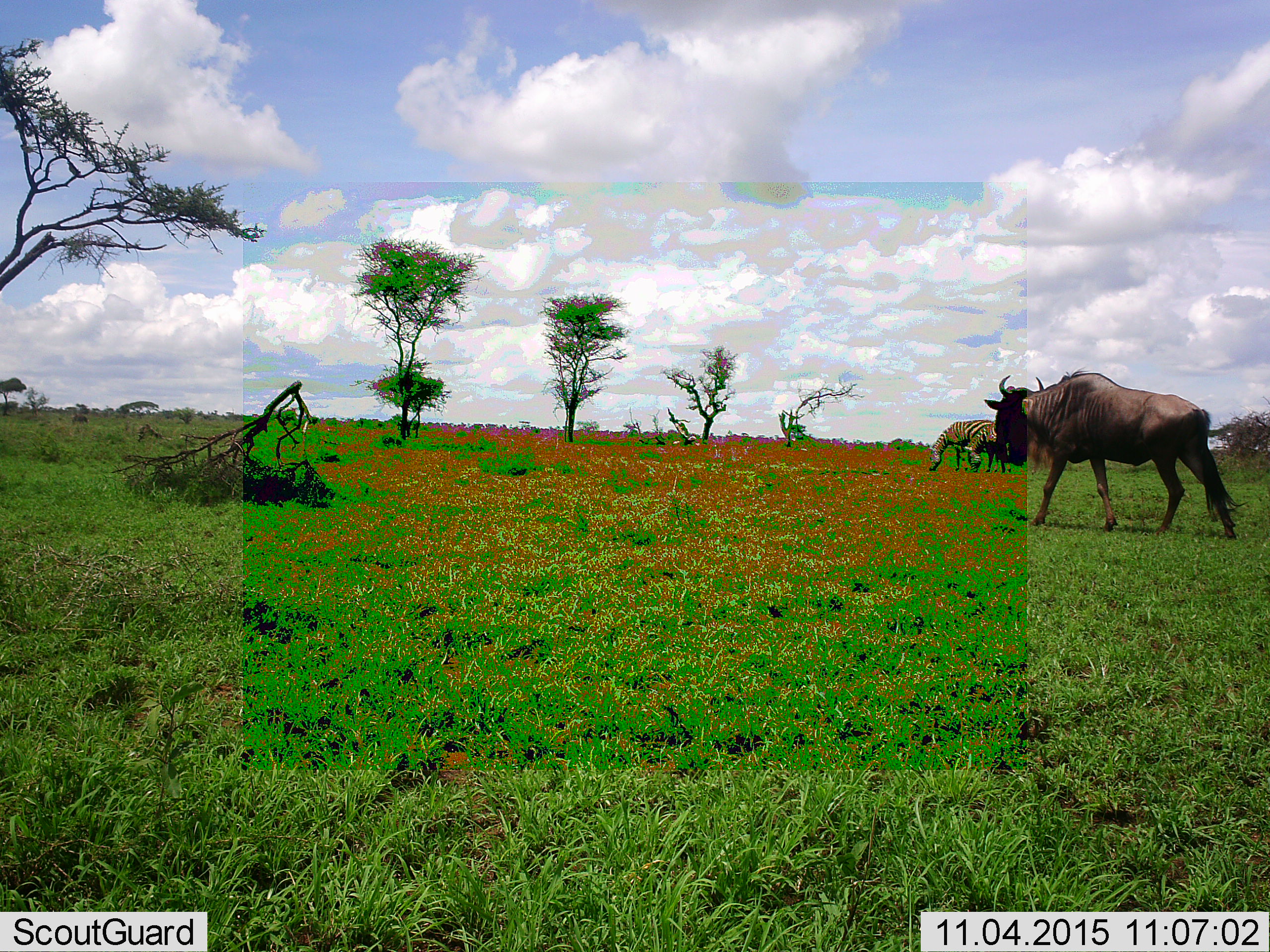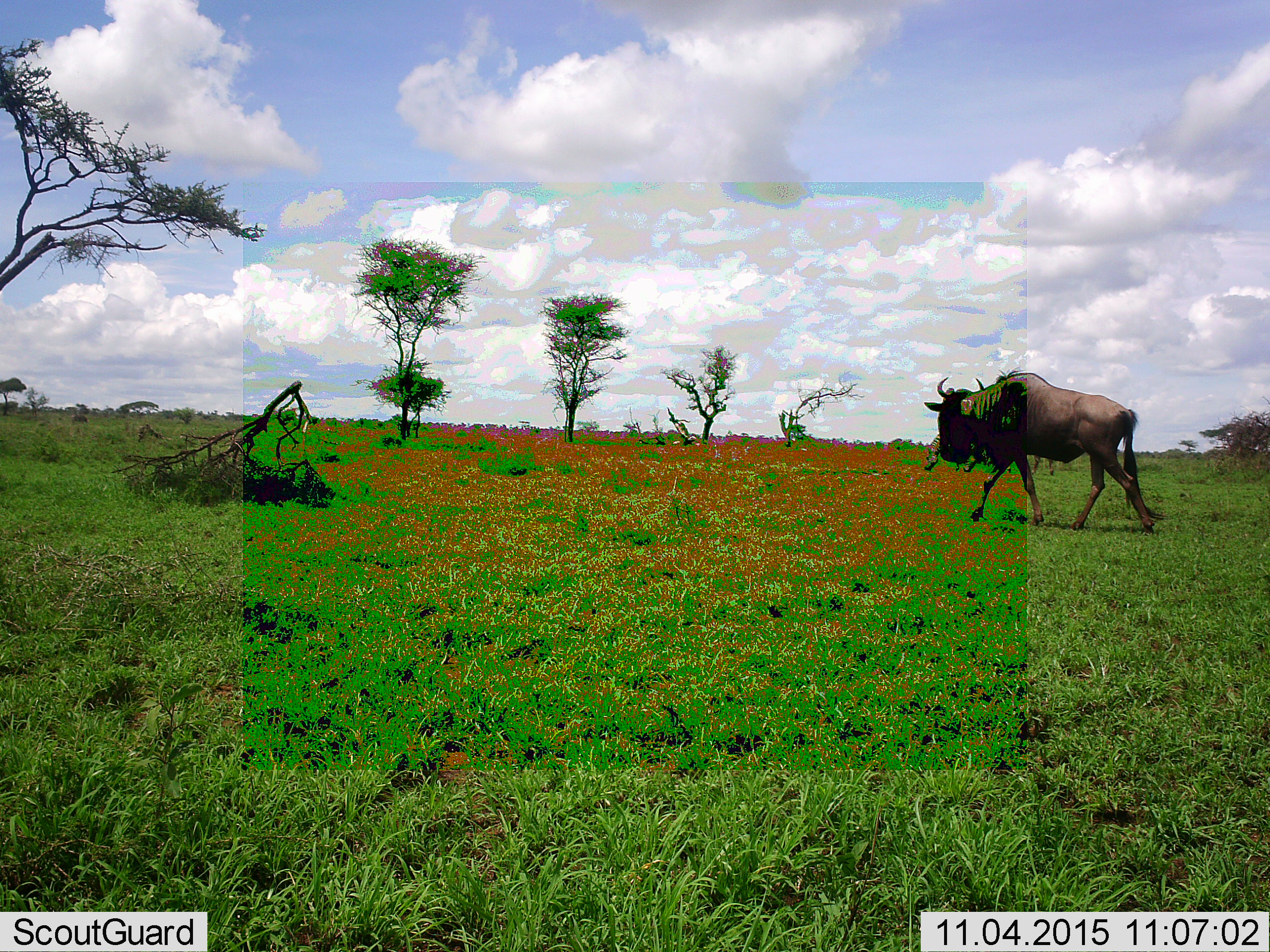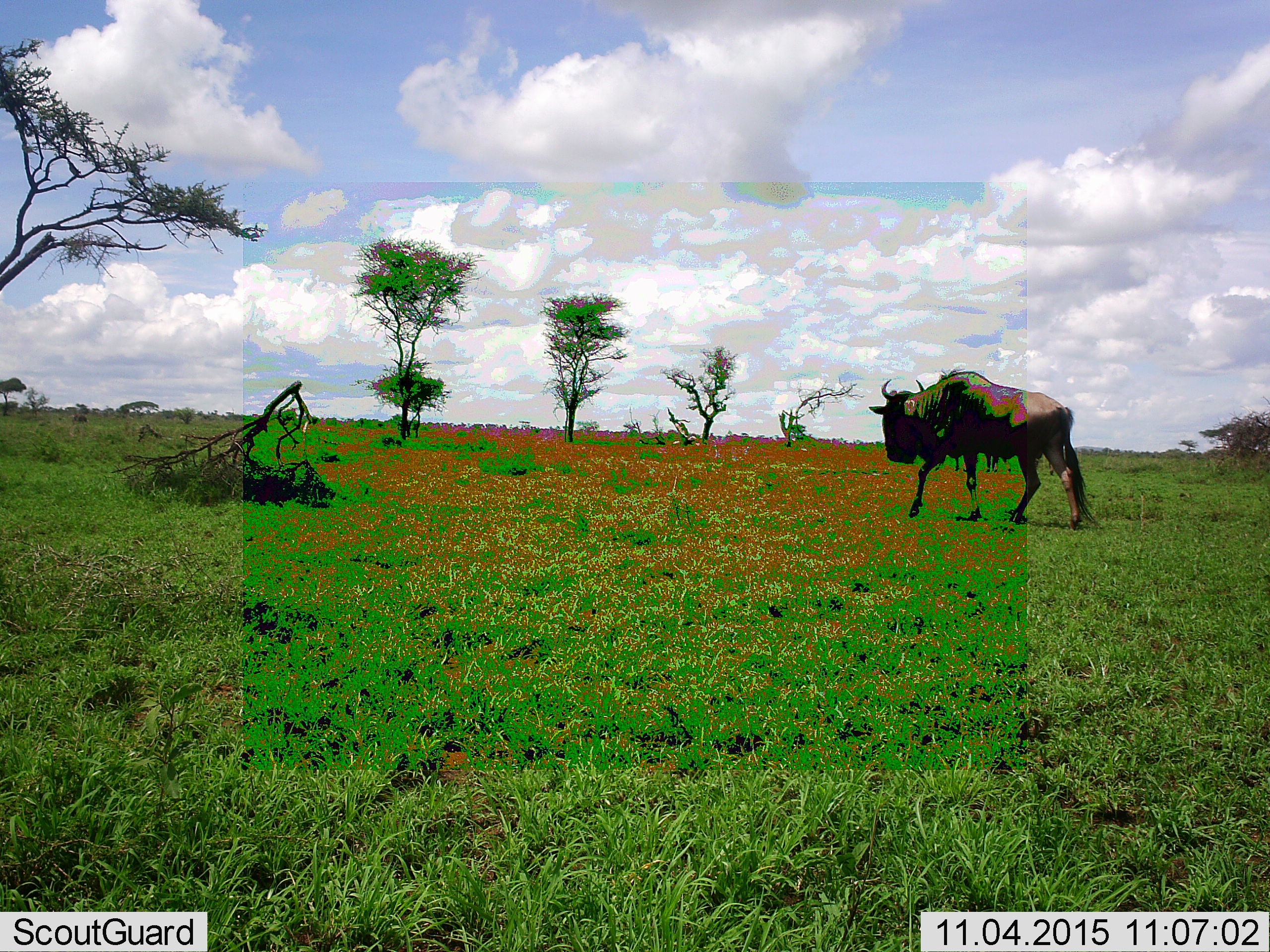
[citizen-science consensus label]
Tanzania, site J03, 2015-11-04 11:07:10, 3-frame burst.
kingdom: Animalia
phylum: Chordata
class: Mammalia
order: Artiodactyla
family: Bovidae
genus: Connochaetes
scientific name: Connochaetes taurinus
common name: blue wildebeest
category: wildebeest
Wildebeest (blue wildebeest) (Connochaetes taurinus), count 1. Behavior (volunteer vote fractions): standing 11%, resting 0%, moving 100%, interacting 0%. Young present (vote fraction): 0%. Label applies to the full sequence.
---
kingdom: Animalia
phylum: Chordata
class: Mammalia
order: Perissodactyla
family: Equidae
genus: Equus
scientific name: Equus quagga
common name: plains zebra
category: zebra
Zebra (plains zebra) (Equus quagga), count 2. Behavior (volunteer vote fractions): standing 22%, resting 0%, moving 11%, interacting 0%. Young present (vote fraction): 0%. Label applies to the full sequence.